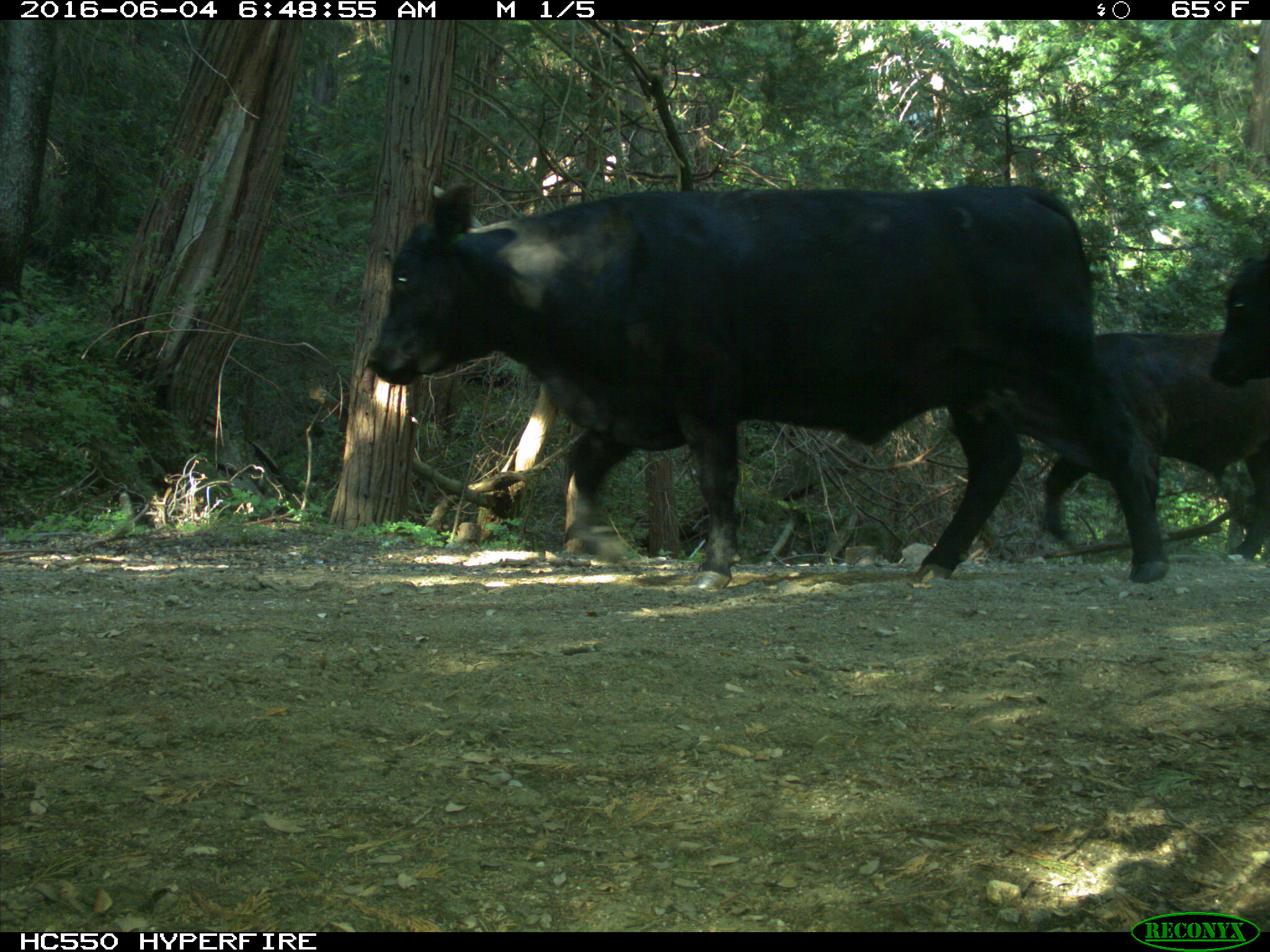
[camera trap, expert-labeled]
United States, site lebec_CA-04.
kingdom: Animalia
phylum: Chordata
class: Mammalia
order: Artiodactyla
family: Bovidae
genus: Bos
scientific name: Bos taurus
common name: domestic cow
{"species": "Bos taurus (domestic cow)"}